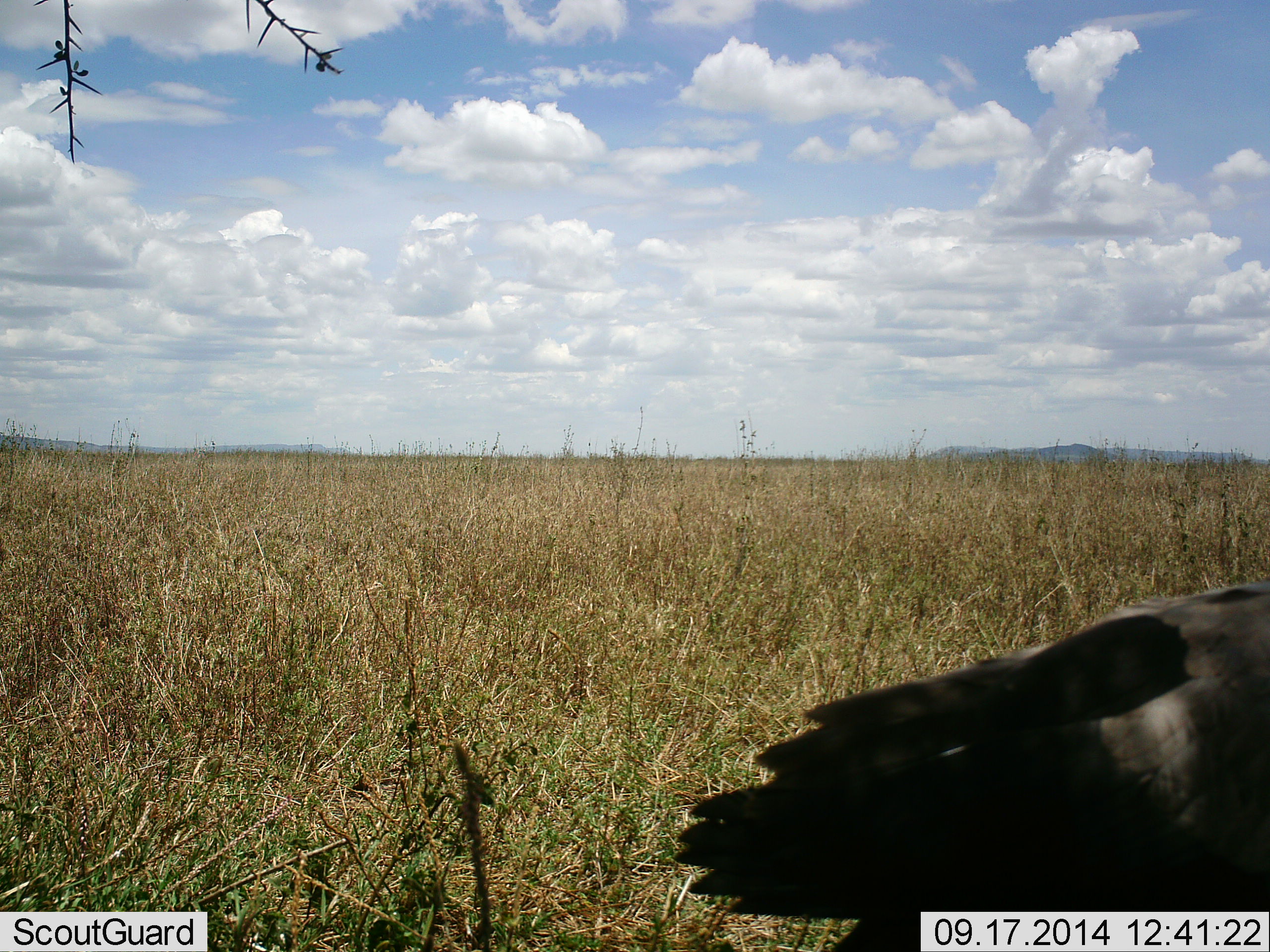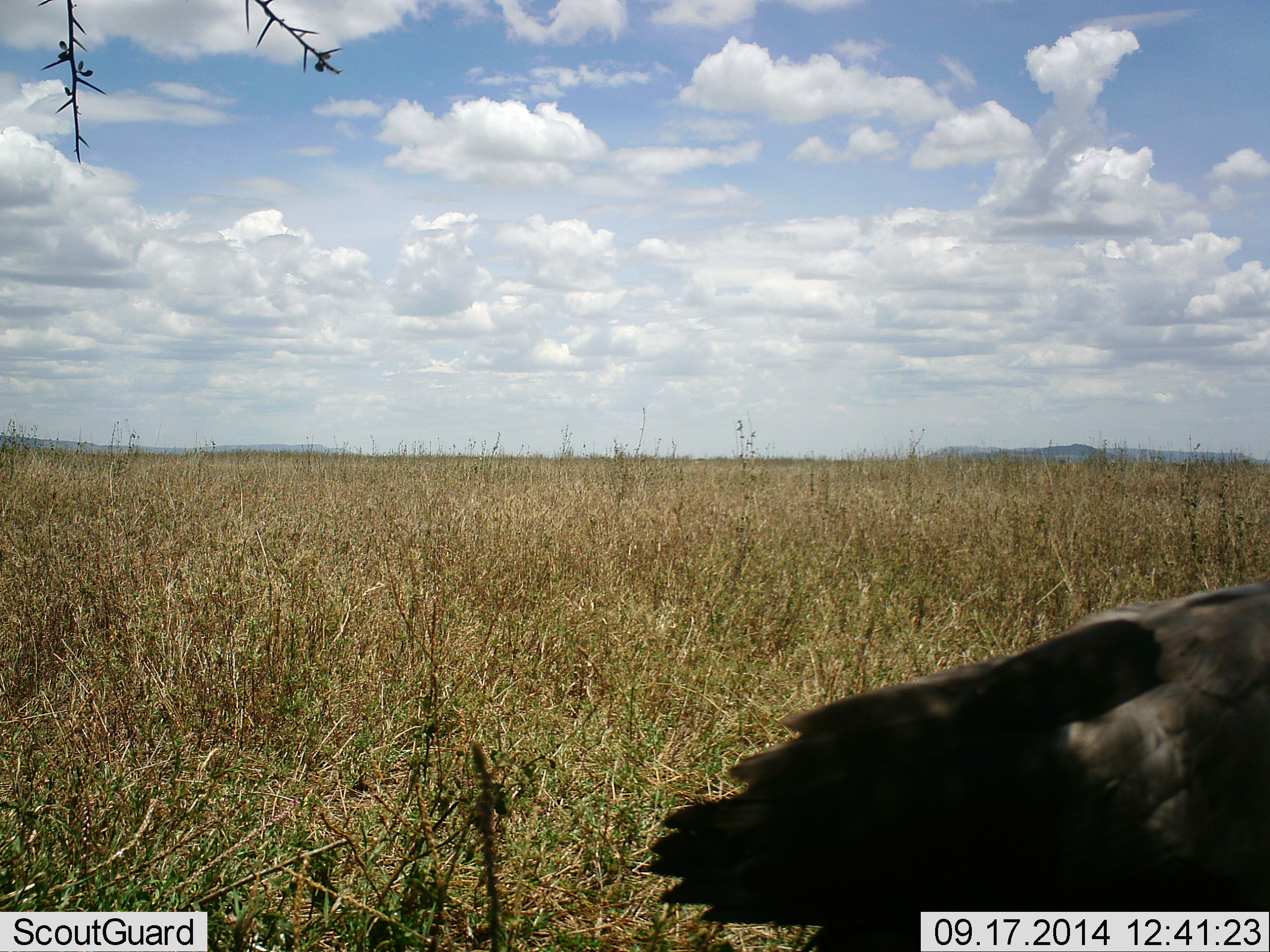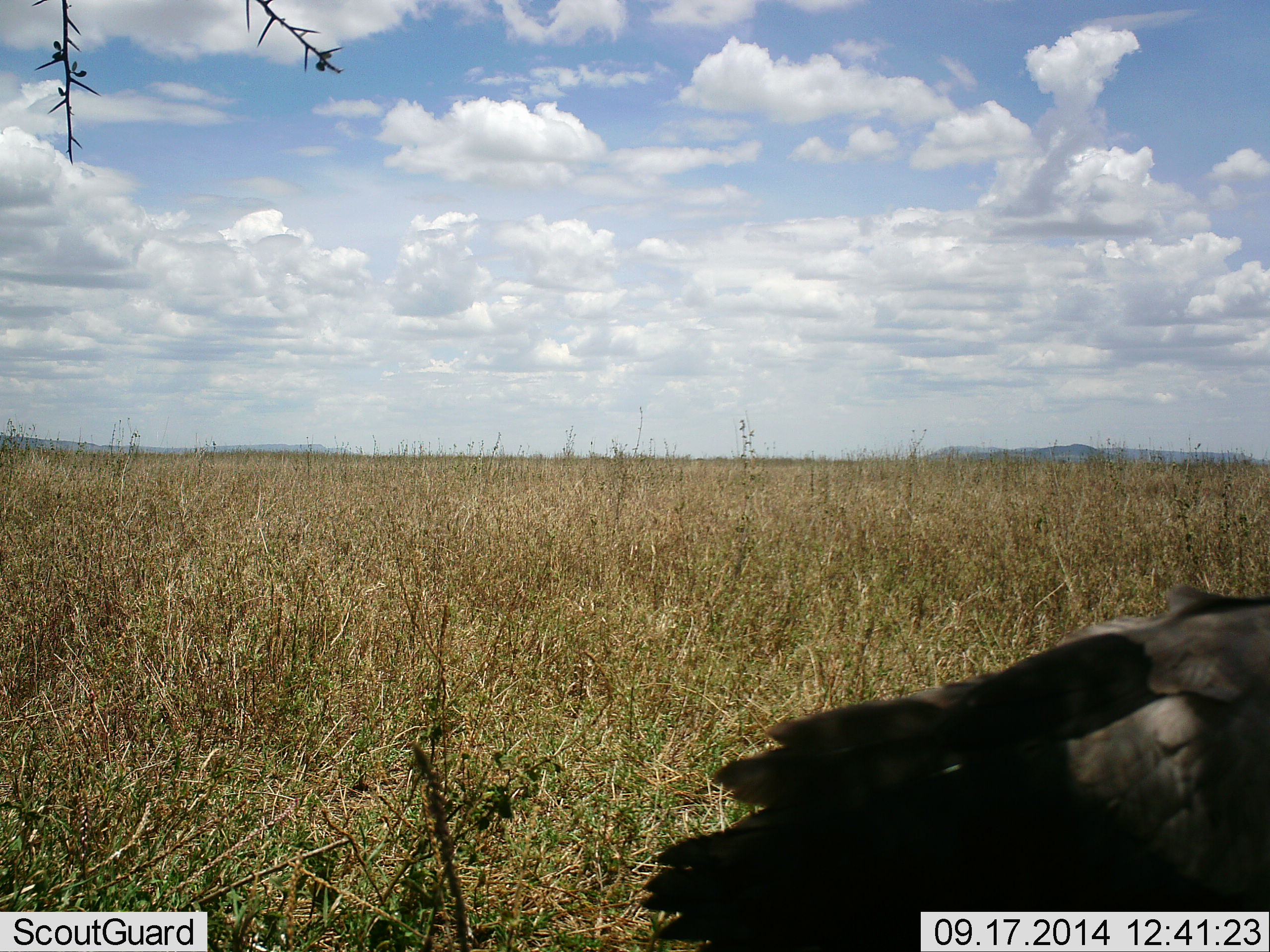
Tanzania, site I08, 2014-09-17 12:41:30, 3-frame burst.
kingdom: Animalia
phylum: Chordata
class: Aves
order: Accipitriformes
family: Sagittariidae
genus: Sagittarius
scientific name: Sagittarius serpentarius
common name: secretary bird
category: secretarybird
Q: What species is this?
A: Secretarybird (secretary bird) (Sagittarius serpentarius).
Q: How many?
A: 1.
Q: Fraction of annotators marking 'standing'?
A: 100%.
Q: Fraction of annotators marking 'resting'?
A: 0%.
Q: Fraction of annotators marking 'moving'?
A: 0%.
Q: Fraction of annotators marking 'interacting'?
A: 0%.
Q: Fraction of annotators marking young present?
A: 0%.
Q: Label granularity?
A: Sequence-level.